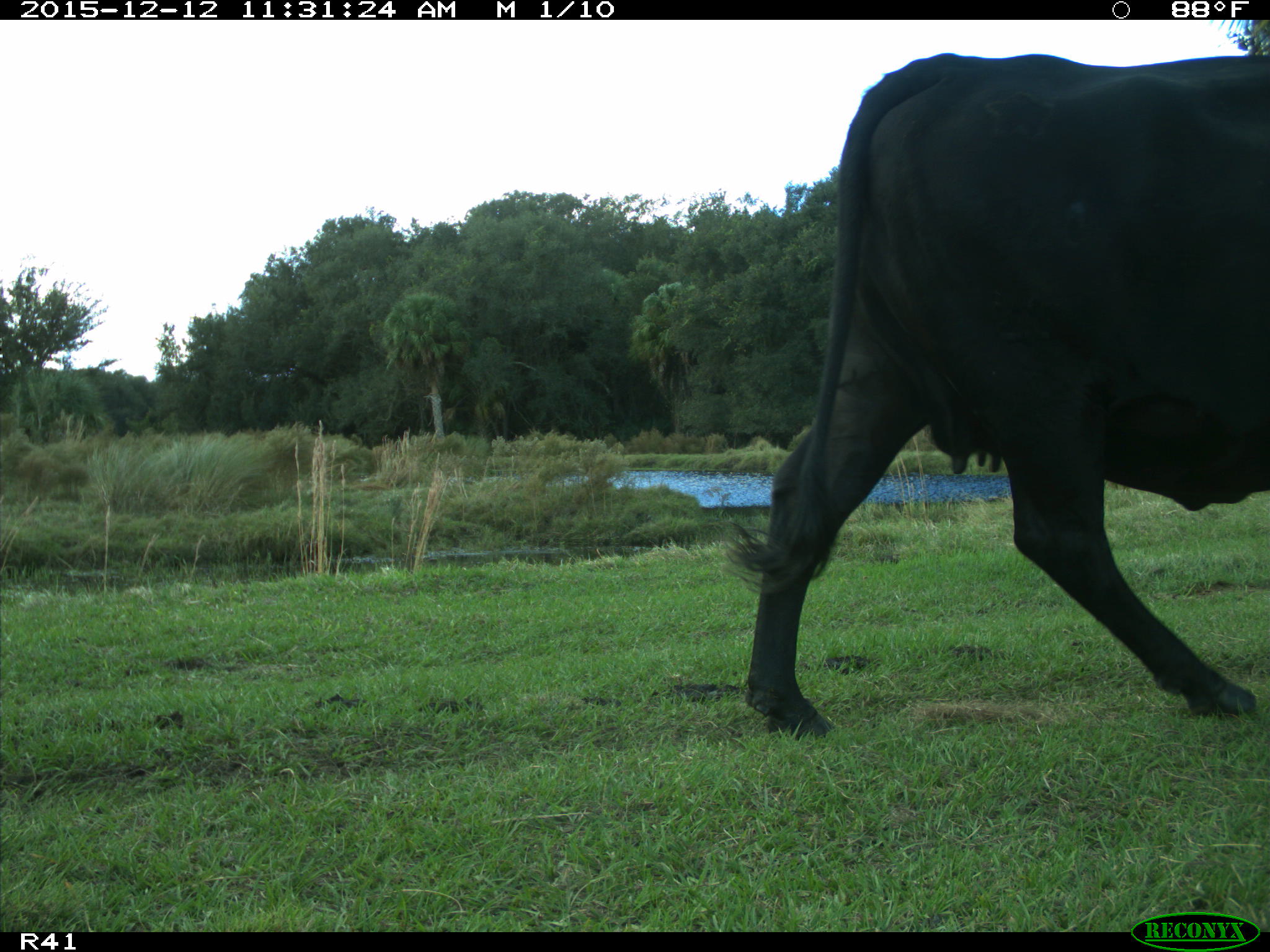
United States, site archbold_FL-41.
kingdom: Animalia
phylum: Chordata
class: Mammalia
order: Artiodactyla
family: Bovidae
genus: Bos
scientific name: Bos taurus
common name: domestic cow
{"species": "Bos taurus (domestic cow)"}